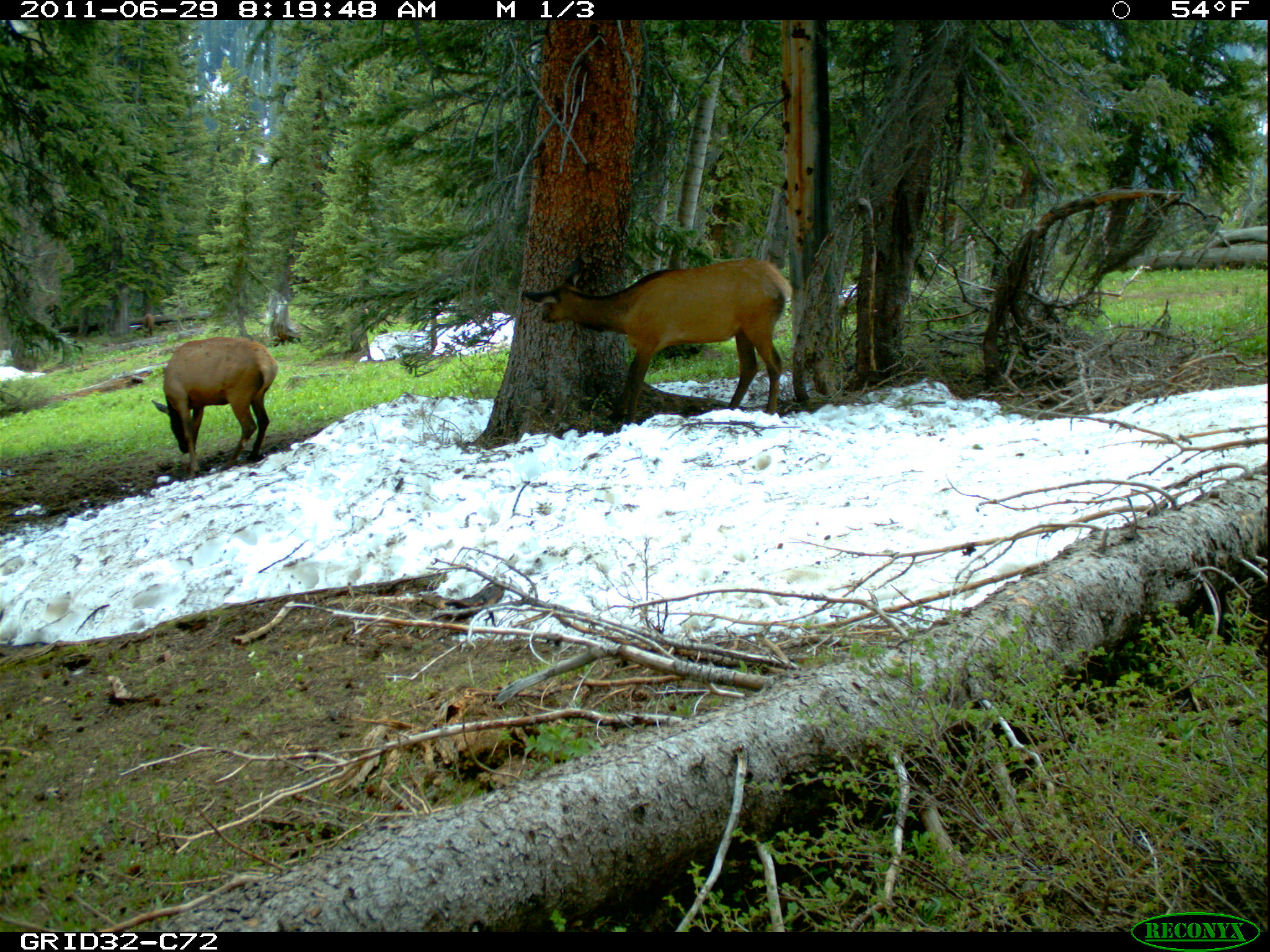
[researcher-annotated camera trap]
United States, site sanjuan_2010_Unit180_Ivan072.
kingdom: Animalia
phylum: Chordata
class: Mammalia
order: Artiodactyla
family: Cervidae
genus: Cervus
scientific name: Cervus elaphus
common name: red deer